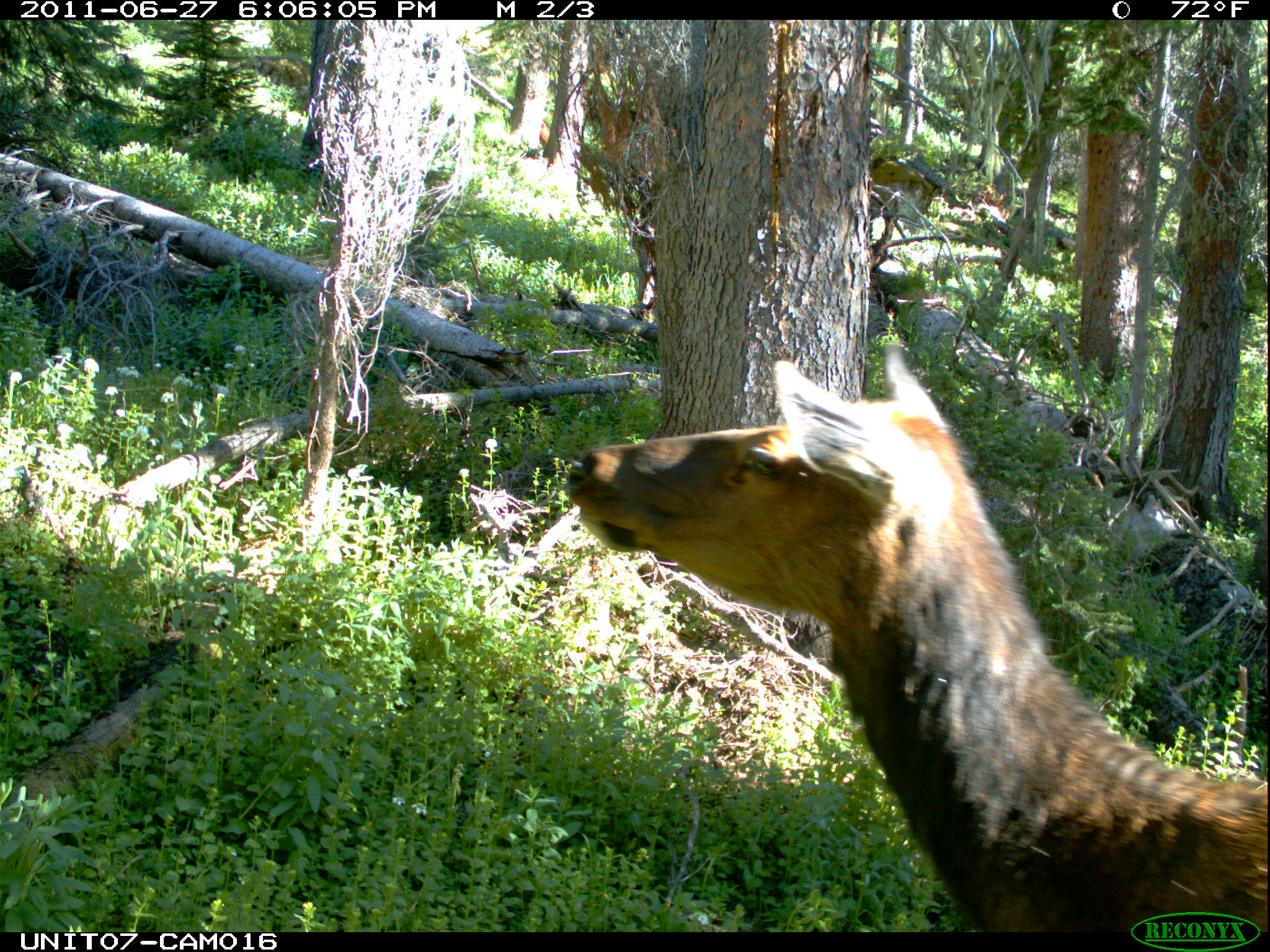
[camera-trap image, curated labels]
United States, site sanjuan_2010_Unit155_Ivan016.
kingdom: Animalia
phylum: Chordata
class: Mammalia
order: Artiodactyla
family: Cervidae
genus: Cervus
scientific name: Cervus elaphus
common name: red deer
Cervus elaphus (red deer).